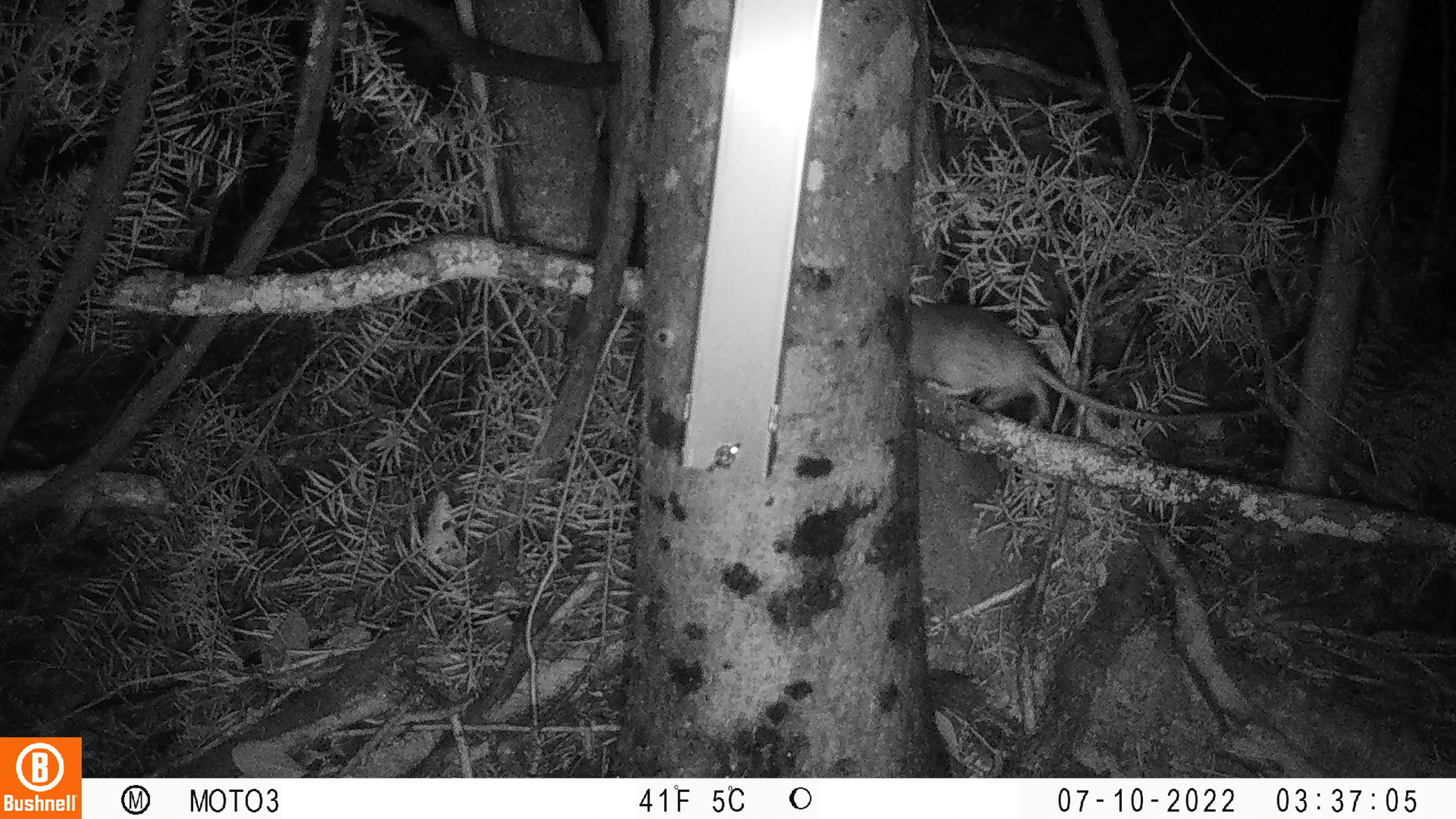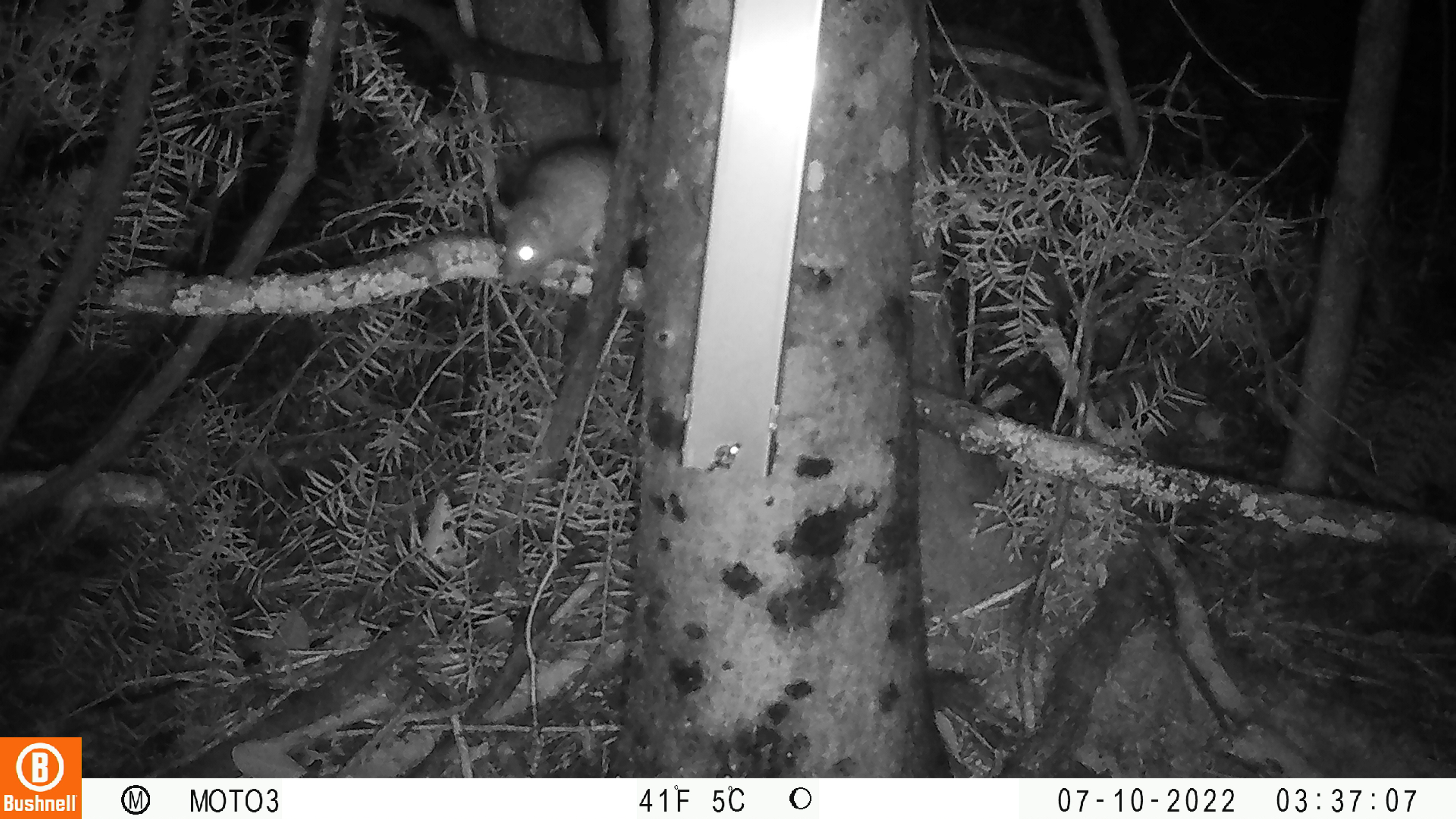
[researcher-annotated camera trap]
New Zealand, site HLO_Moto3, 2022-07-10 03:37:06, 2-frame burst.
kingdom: Animalia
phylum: Chordata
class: Mammalia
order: Rodentia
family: Muridae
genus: Rattus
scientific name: Rattus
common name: rat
Rat (Rattus).